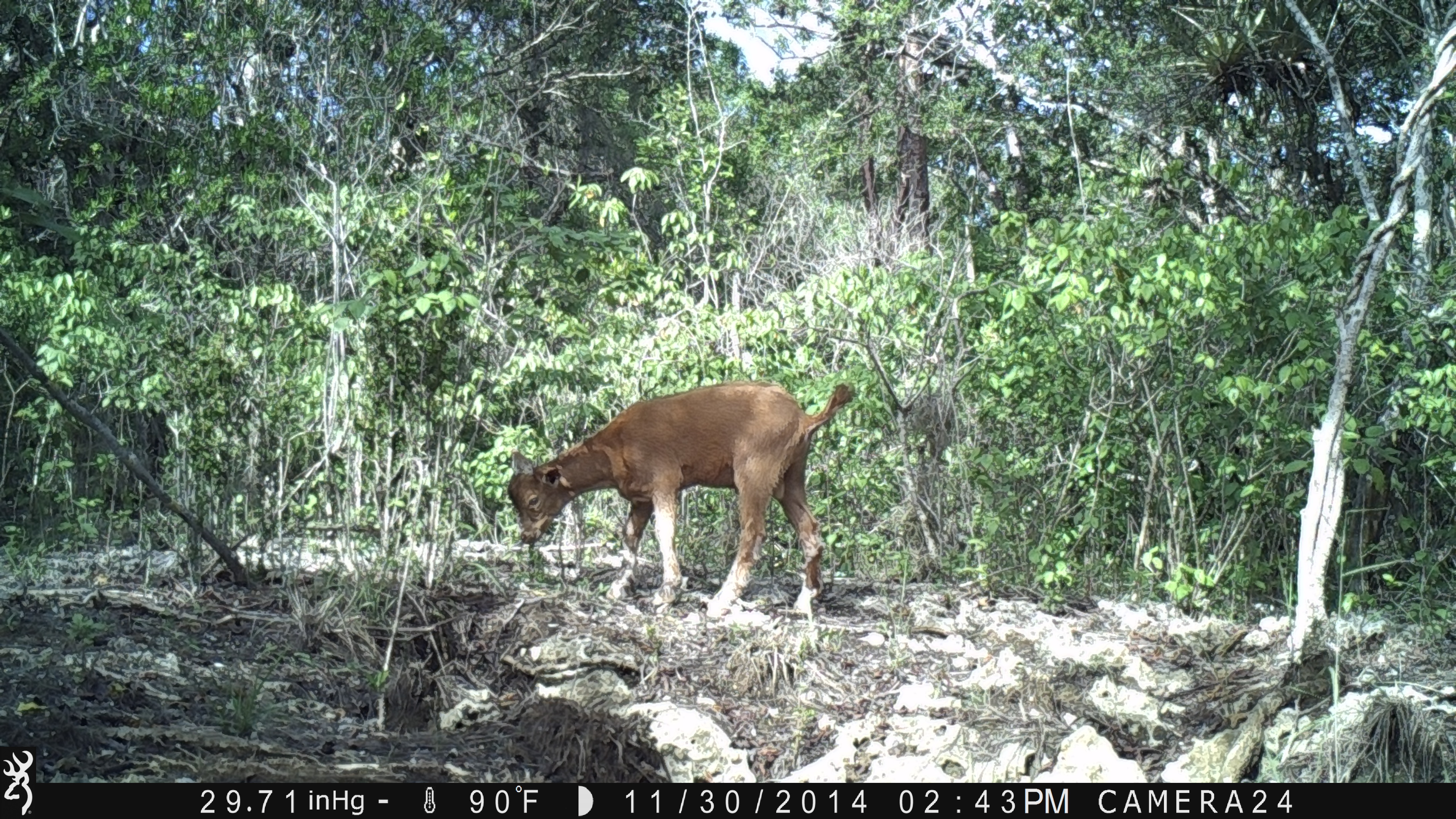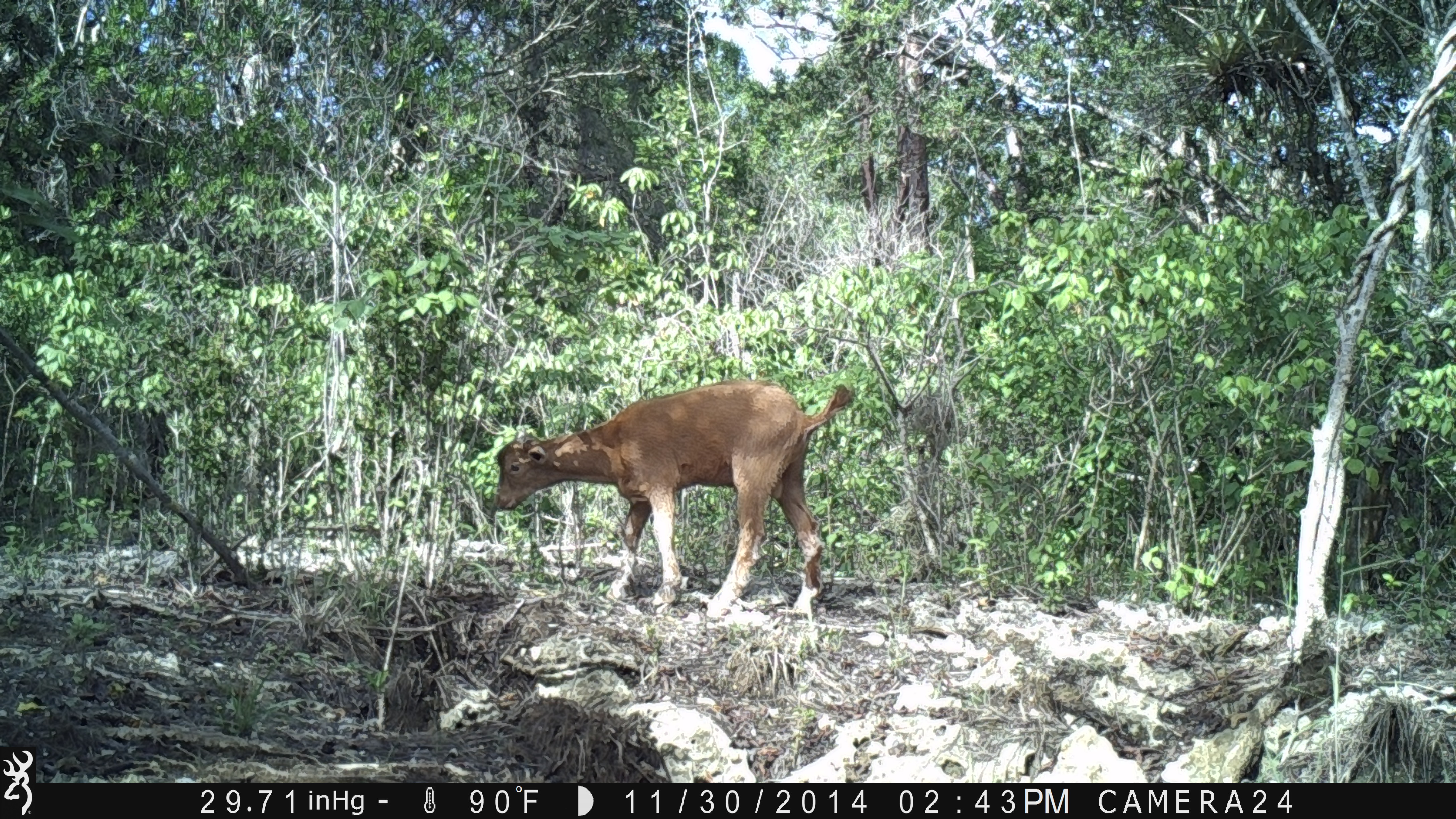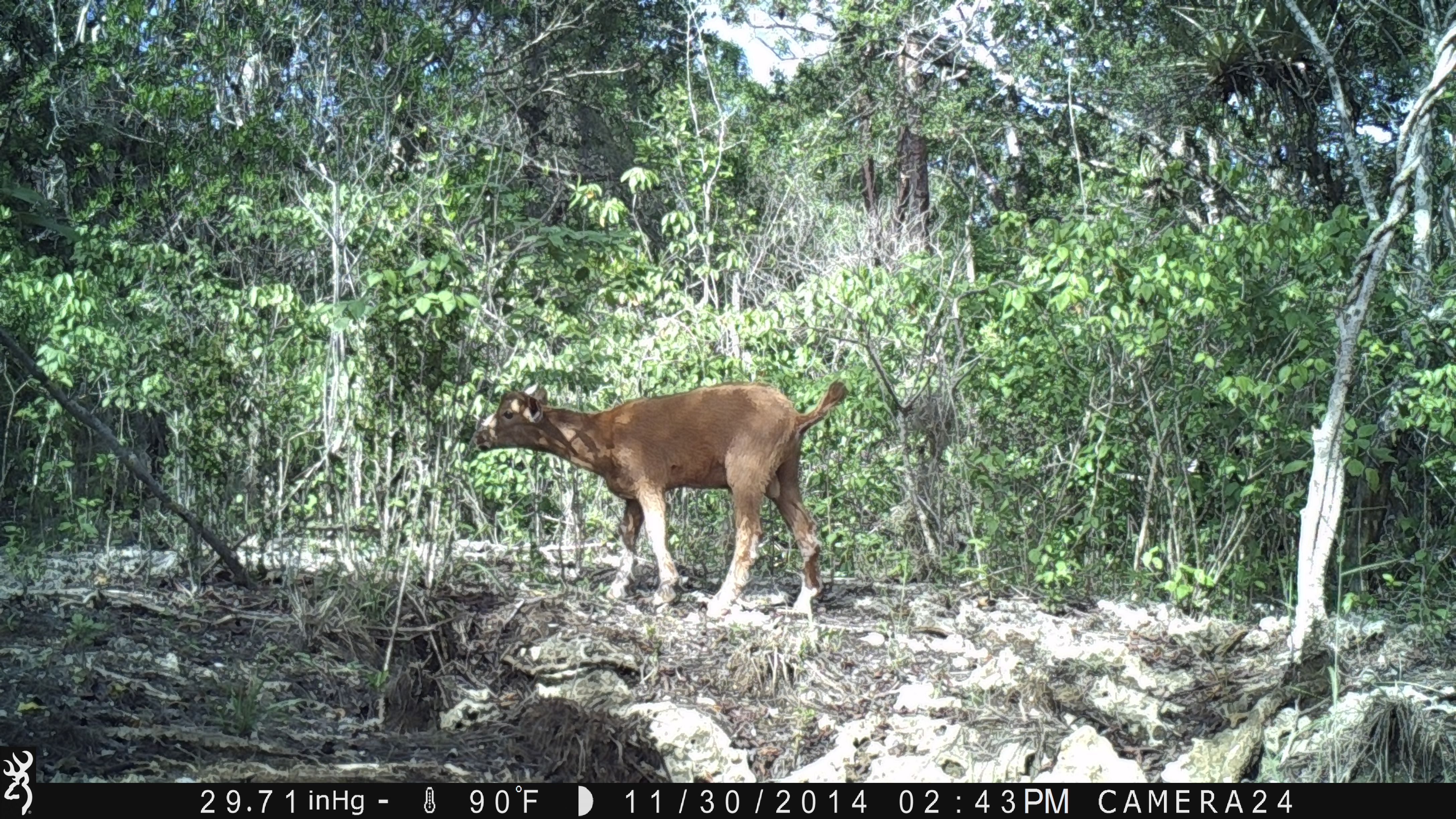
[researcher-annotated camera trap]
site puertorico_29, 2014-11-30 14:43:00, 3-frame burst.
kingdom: Animalia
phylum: Chordata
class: Mammalia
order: Artiodactyla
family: Bovidae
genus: Capra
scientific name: Capra hircus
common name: goat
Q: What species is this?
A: Goat (Capra hircus).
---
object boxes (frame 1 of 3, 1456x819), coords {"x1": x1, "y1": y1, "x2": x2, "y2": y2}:
goat: {"x1": 500, "y1": 377, "x2": 855, "y2": 617}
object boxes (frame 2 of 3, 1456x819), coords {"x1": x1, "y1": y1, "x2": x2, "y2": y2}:
goat: {"x1": 483, "y1": 377, "x2": 852, "y2": 616}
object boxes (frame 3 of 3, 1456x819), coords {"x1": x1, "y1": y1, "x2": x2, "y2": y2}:
goat: {"x1": 464, "y1": 376, "x2": 845, "y2": 617}